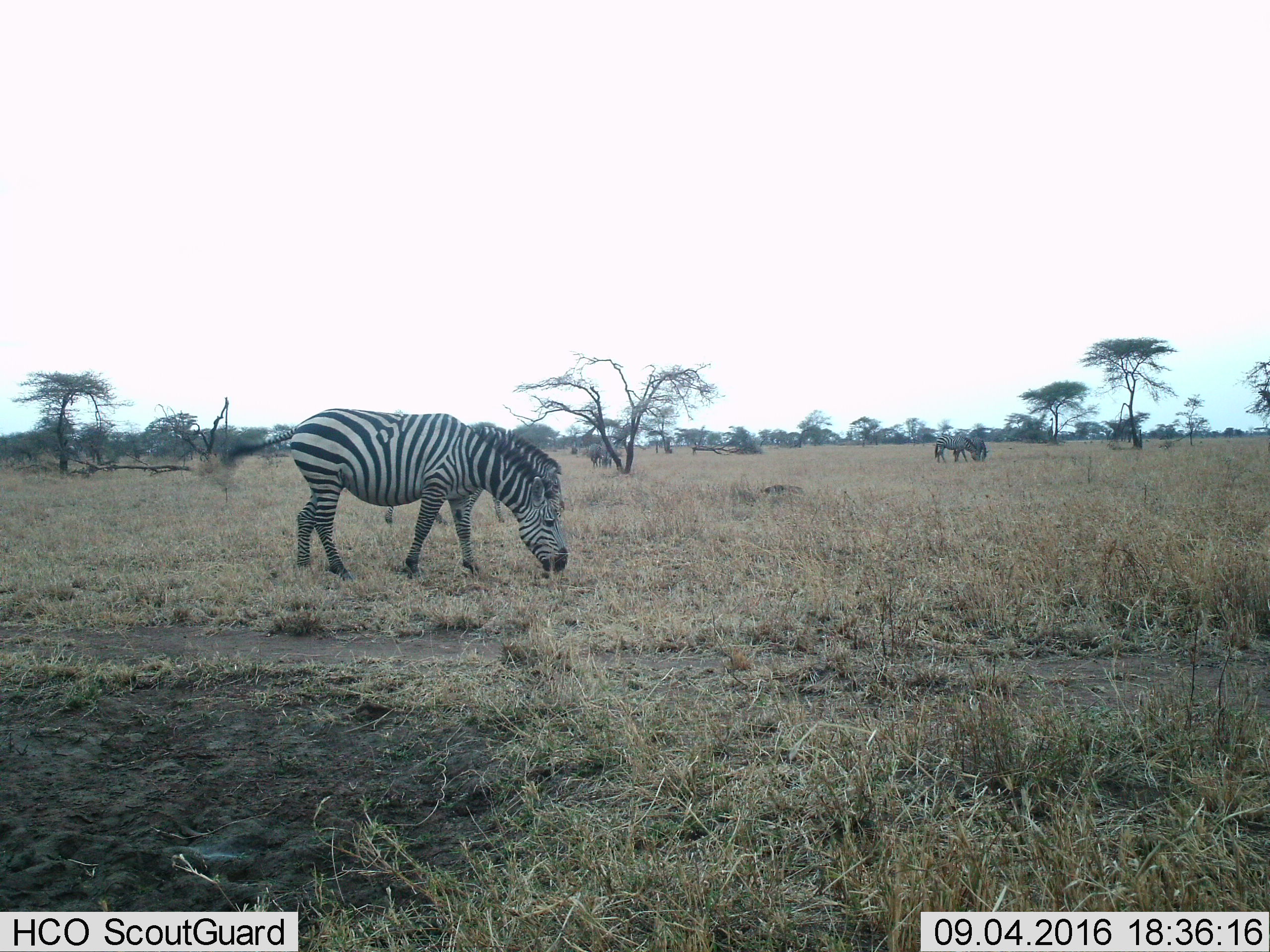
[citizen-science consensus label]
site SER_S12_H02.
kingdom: Animalia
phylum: Chordata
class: Mammalia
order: Perissodactyla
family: Equidae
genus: Equus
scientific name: Equus quagga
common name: plains zebra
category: zebraplains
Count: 5.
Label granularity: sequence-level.